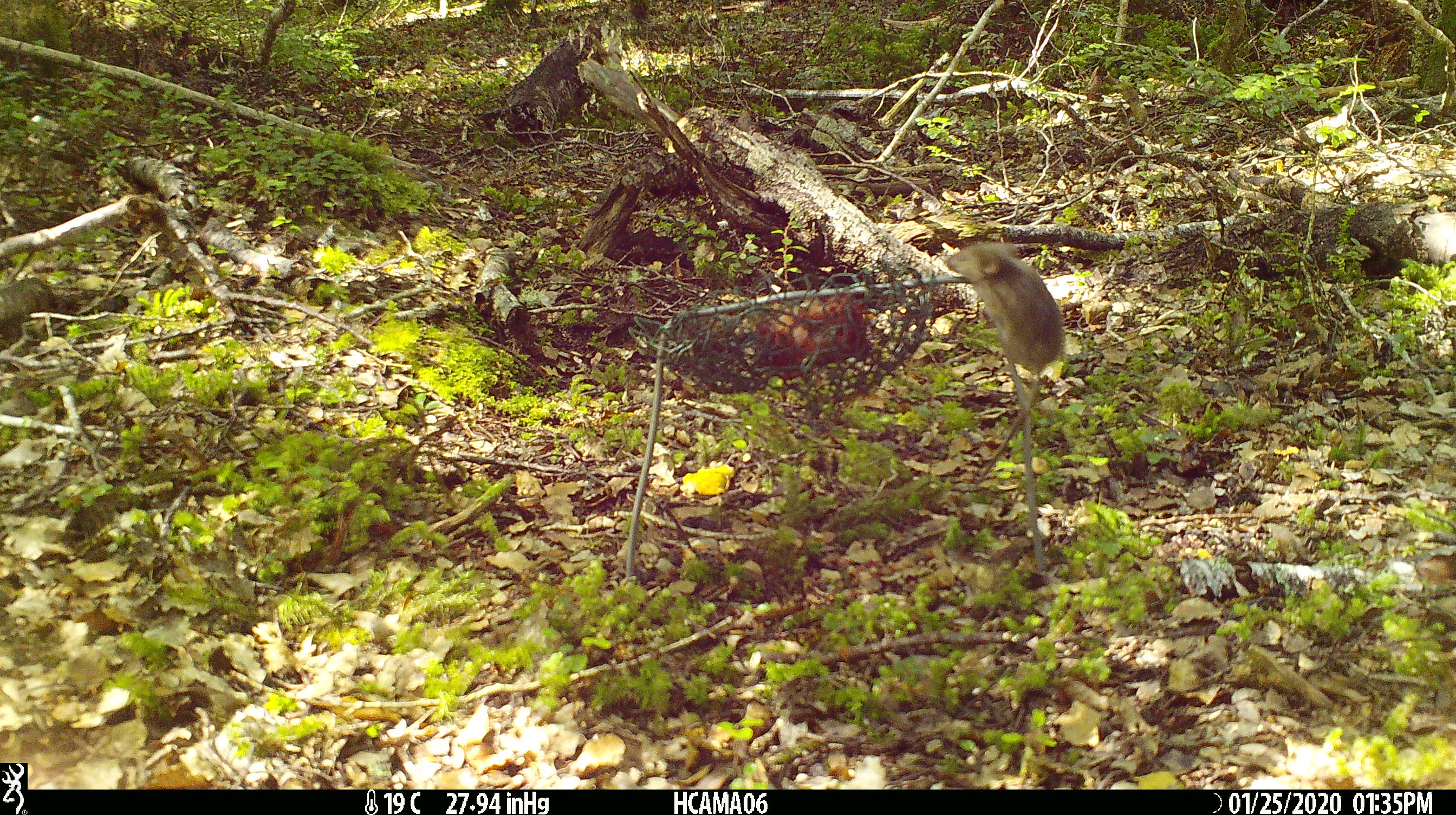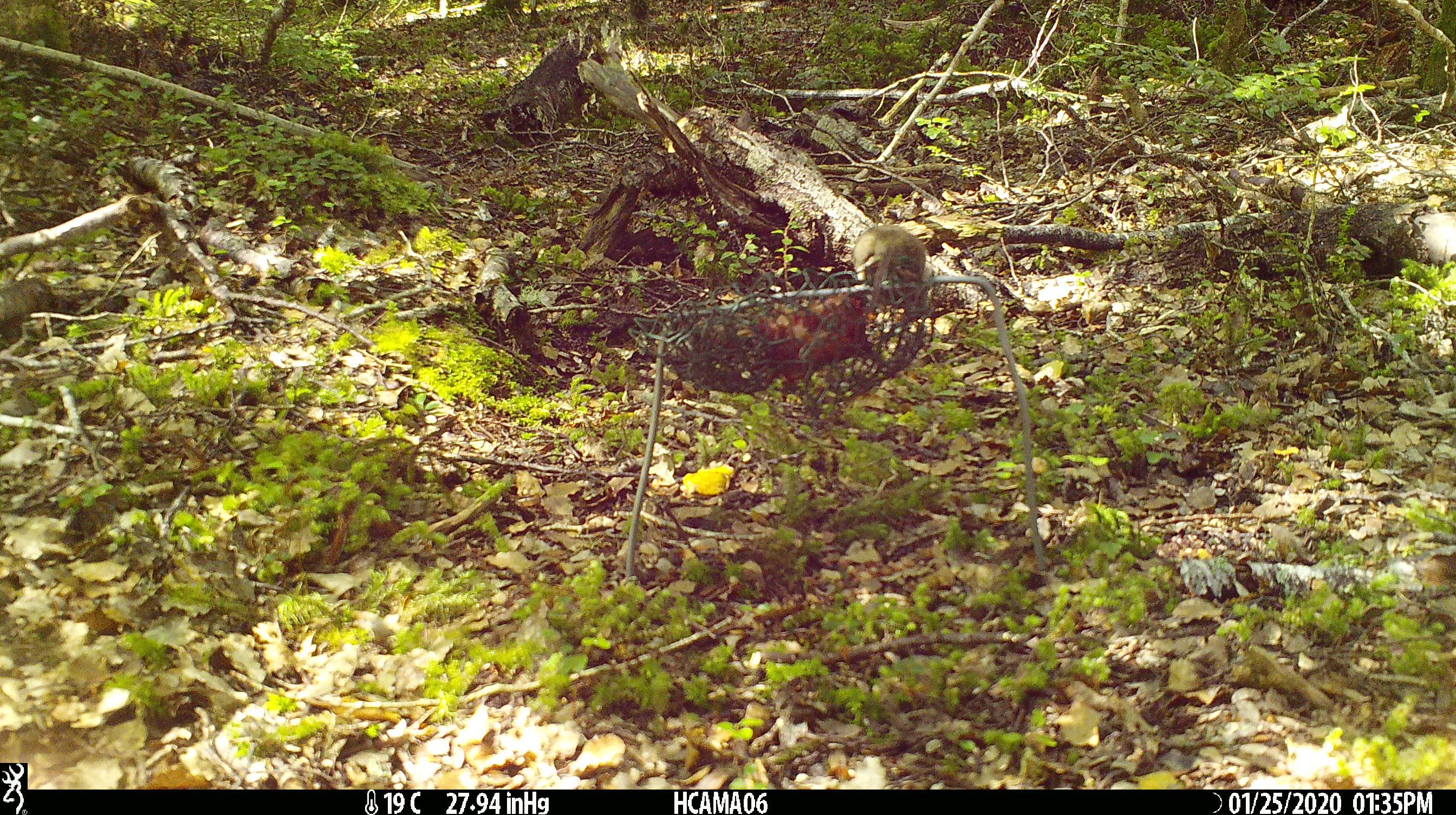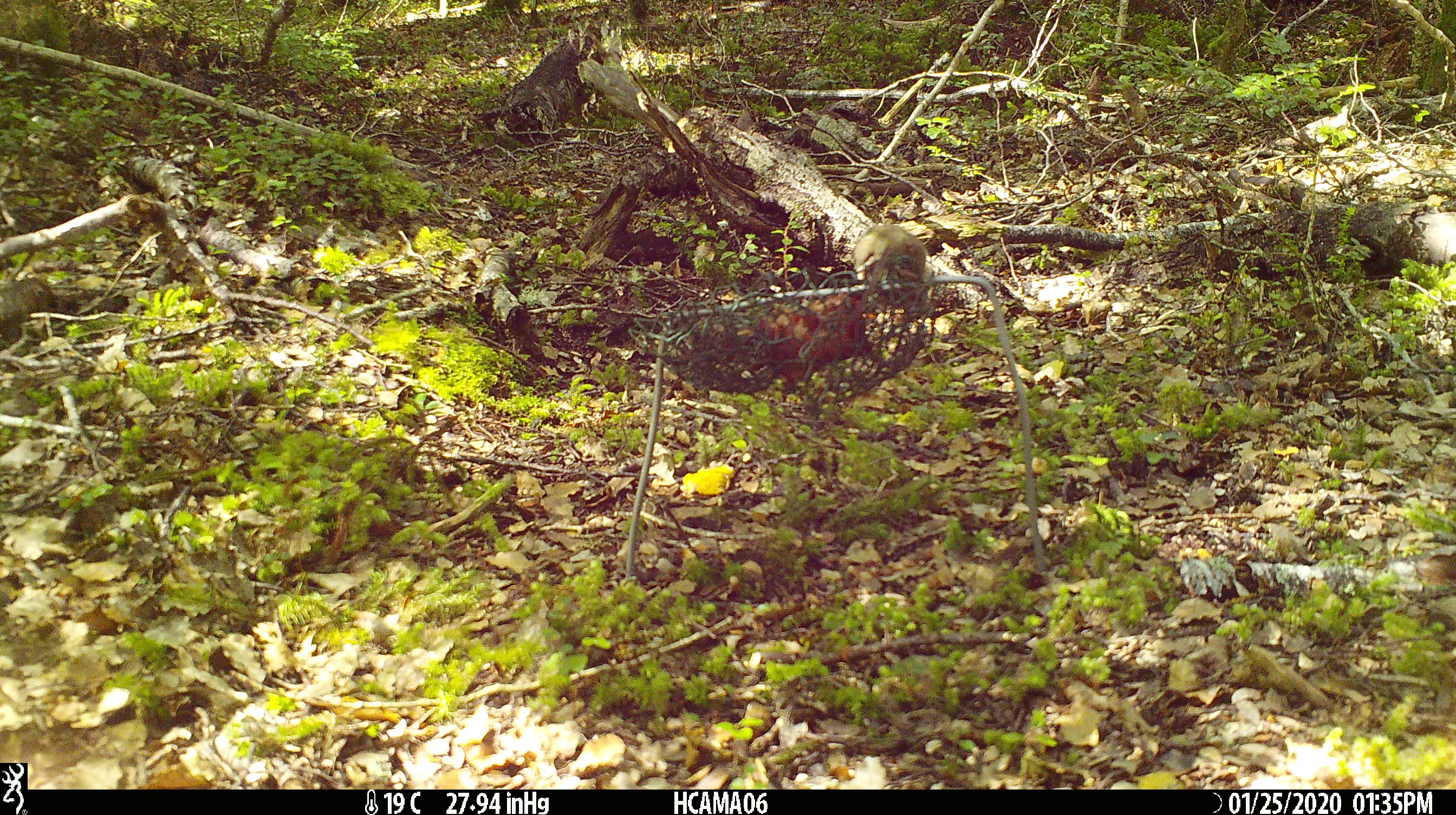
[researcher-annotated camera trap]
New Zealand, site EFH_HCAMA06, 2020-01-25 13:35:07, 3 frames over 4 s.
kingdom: Animalia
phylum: Chordata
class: Mammalia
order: Rodentia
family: Muridae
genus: Mus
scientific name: Mus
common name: mouse